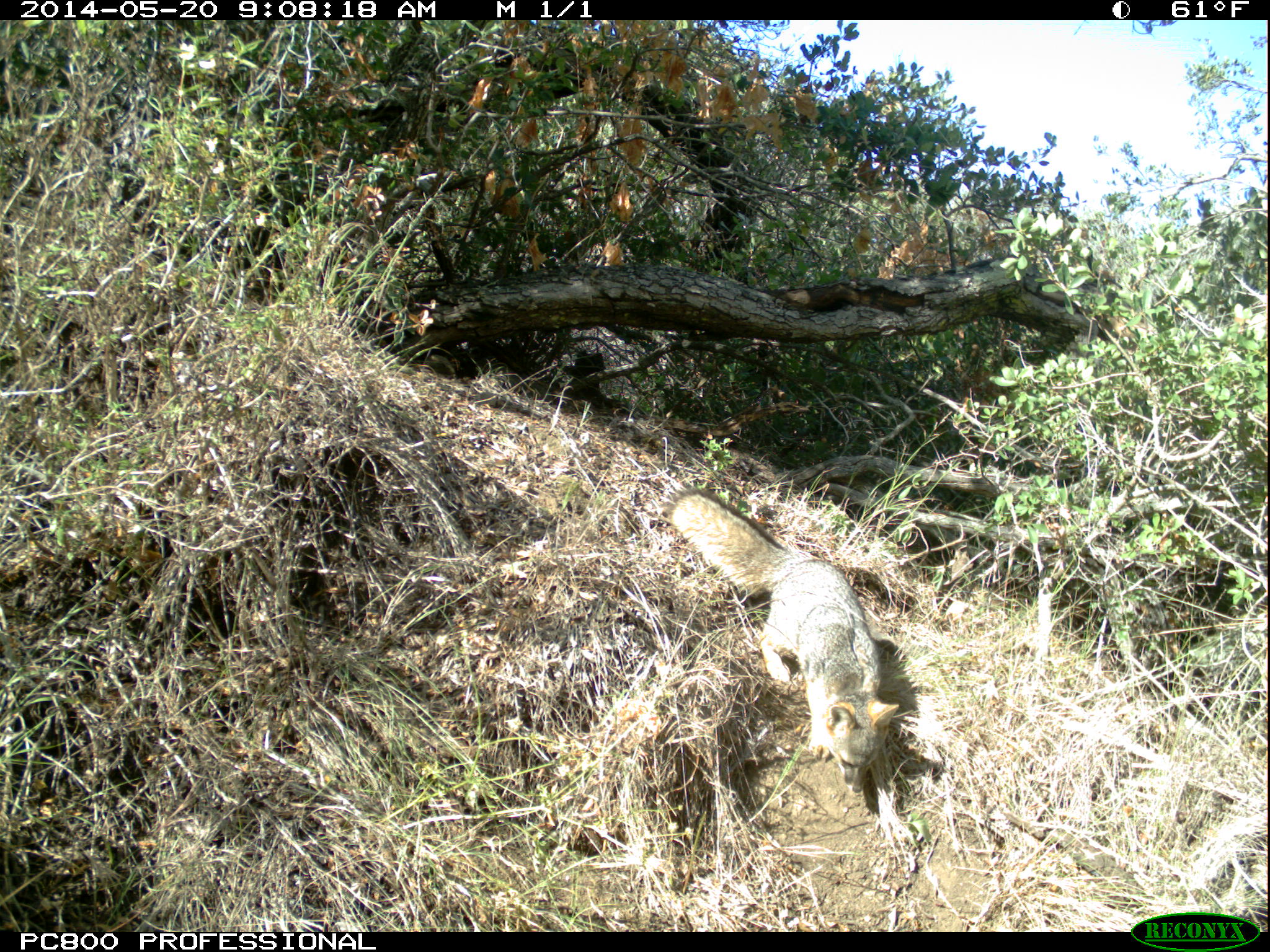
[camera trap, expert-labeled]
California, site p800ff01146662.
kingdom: Animalia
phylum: Chordata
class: Mammalia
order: Carnivora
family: Canidae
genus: Urocyon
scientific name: Urocyon littoralis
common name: island fox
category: fox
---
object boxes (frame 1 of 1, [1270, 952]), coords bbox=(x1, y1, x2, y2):
fox: bbox=(662, 487, 897, 793)